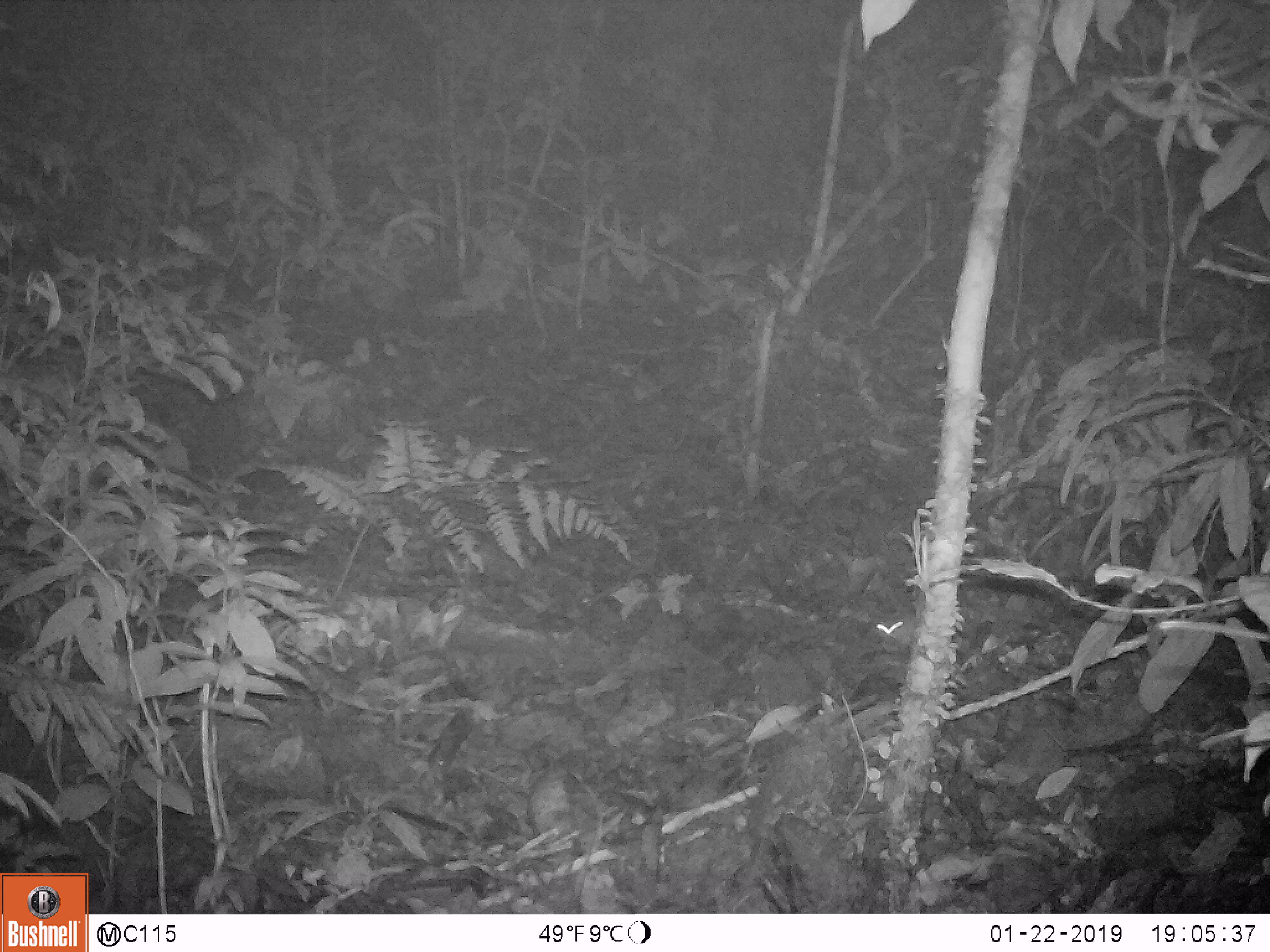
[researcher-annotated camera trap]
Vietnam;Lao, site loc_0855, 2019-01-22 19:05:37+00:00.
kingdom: Animalia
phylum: Chordata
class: Mammalia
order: Rodentia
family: Muridae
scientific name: Muridae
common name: old-world mice and rats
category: unidentified murid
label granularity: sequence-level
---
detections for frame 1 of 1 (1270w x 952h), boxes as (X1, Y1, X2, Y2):
unidentified murid: (876, 615, 917, 645)